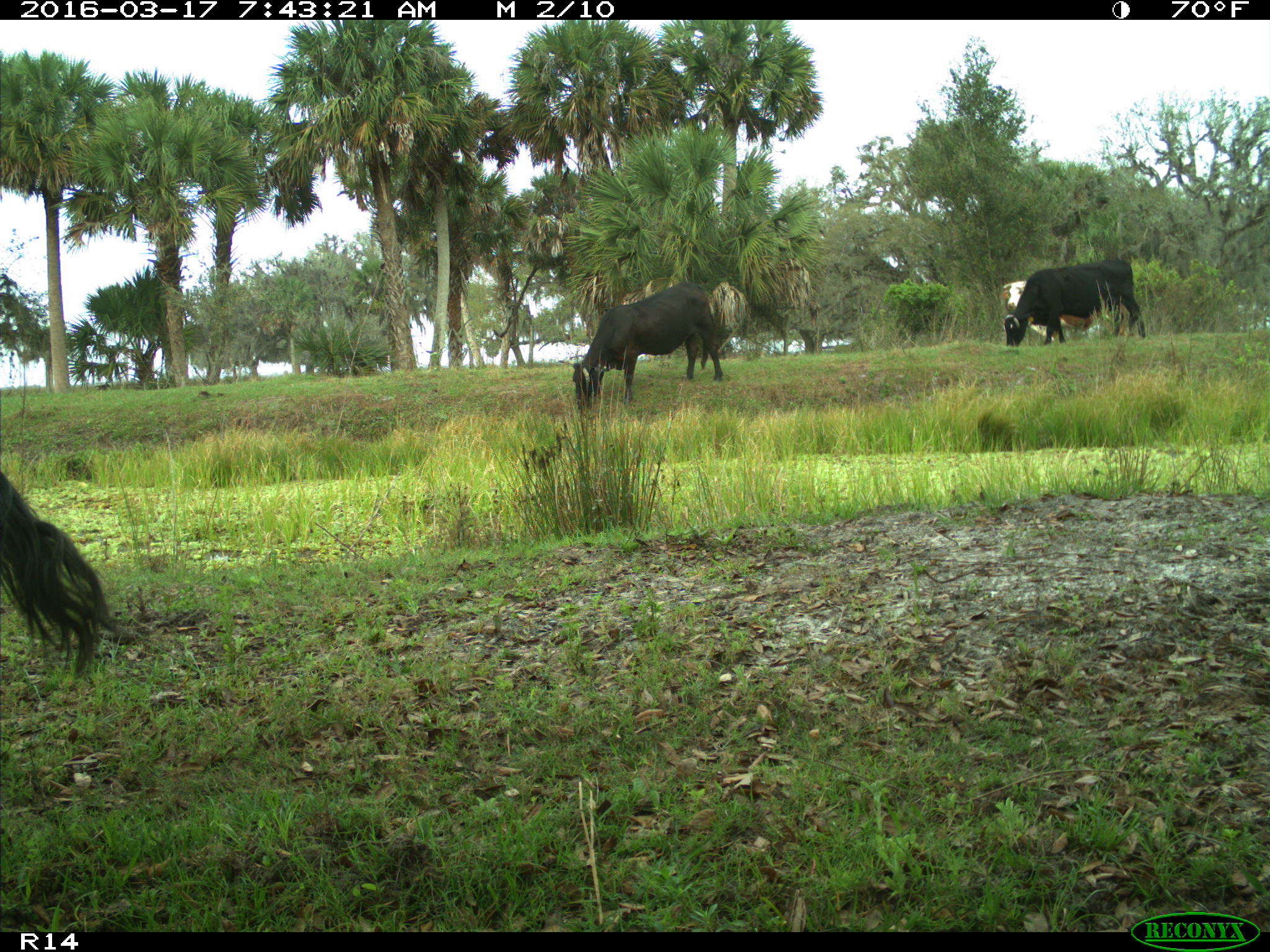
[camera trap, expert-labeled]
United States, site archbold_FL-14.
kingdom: Animalia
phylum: Chordata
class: Mammalia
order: Artiodactyla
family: Bovidae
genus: Bos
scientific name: Bos taurus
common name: domestic cow